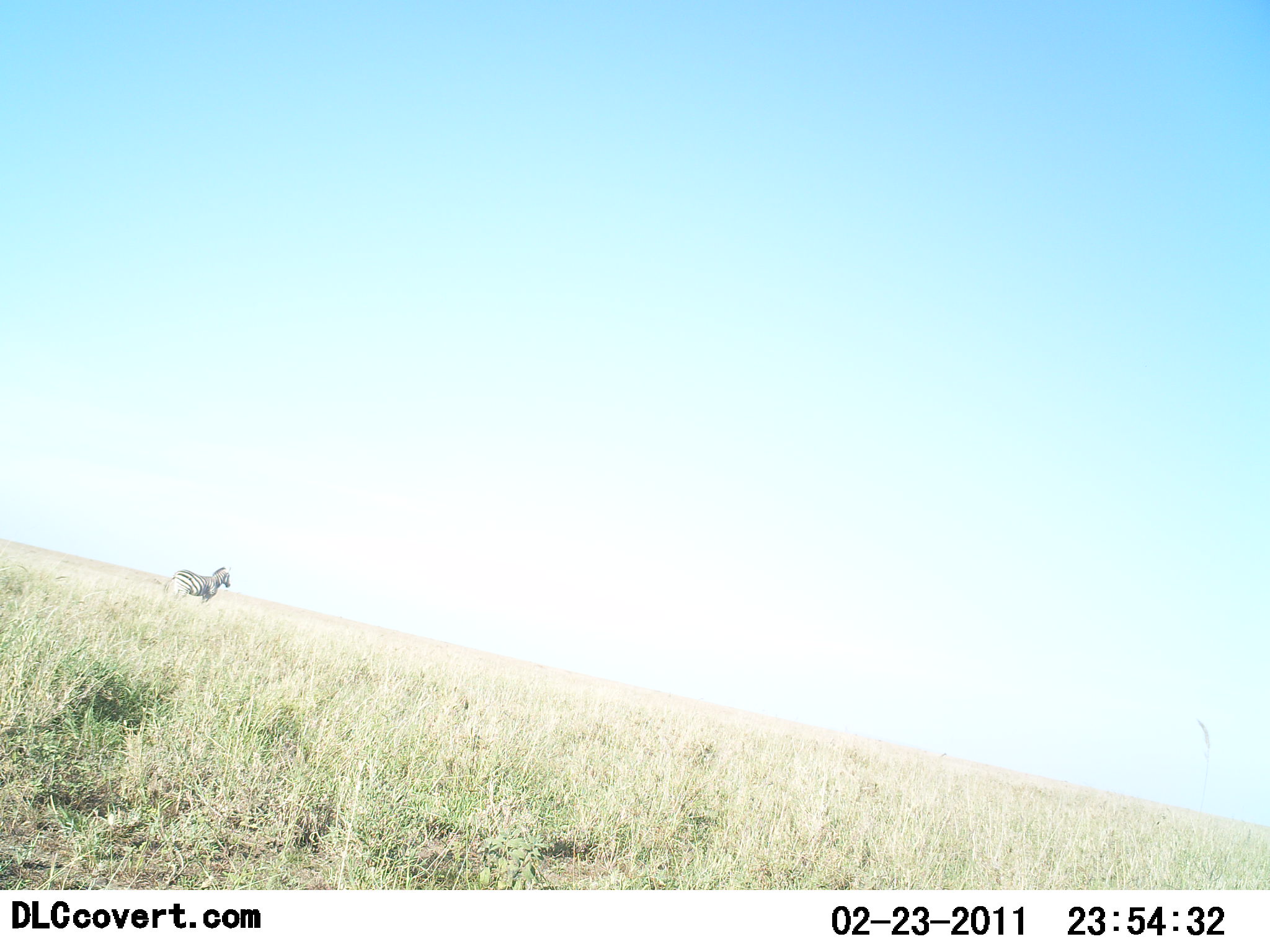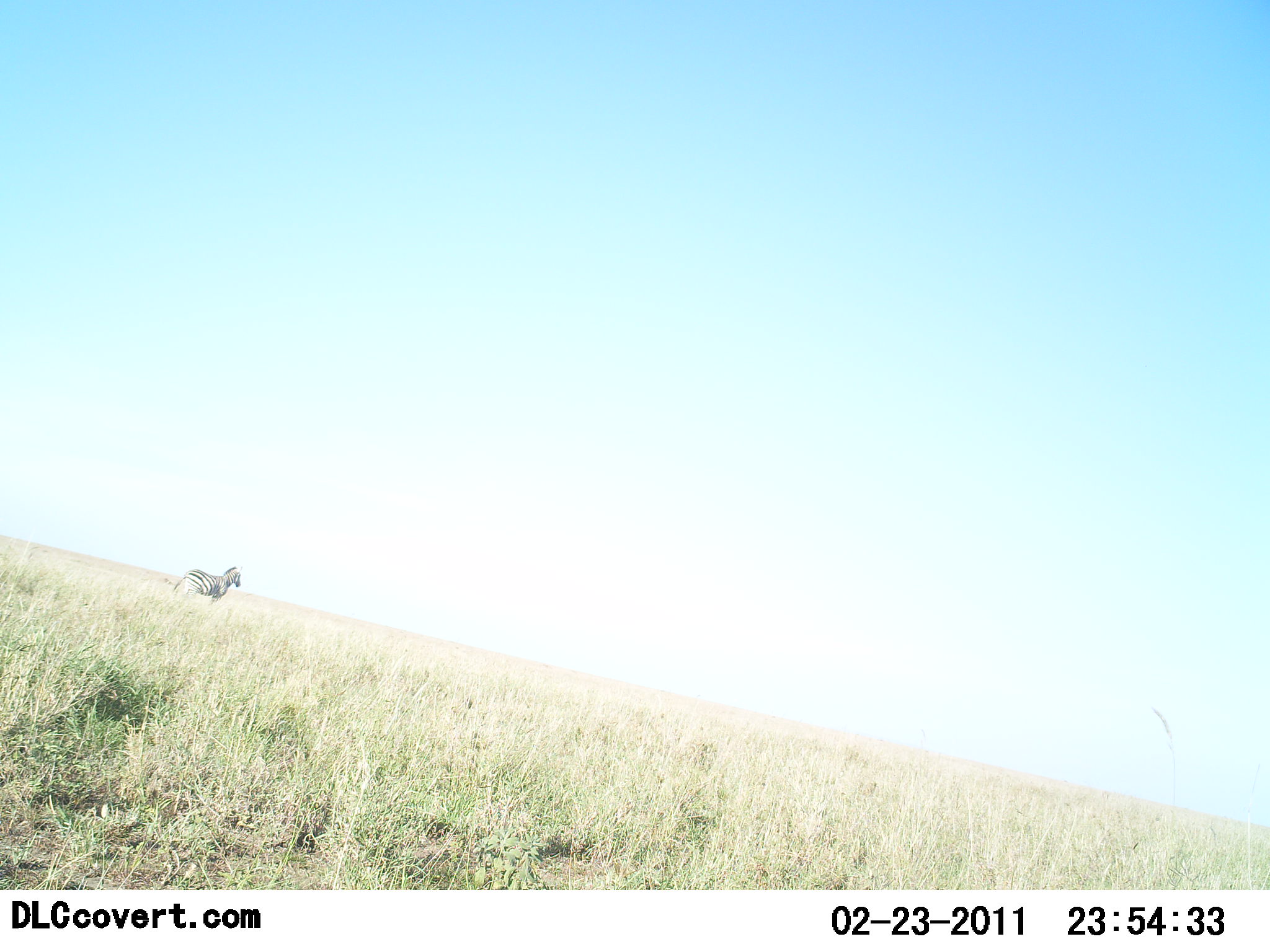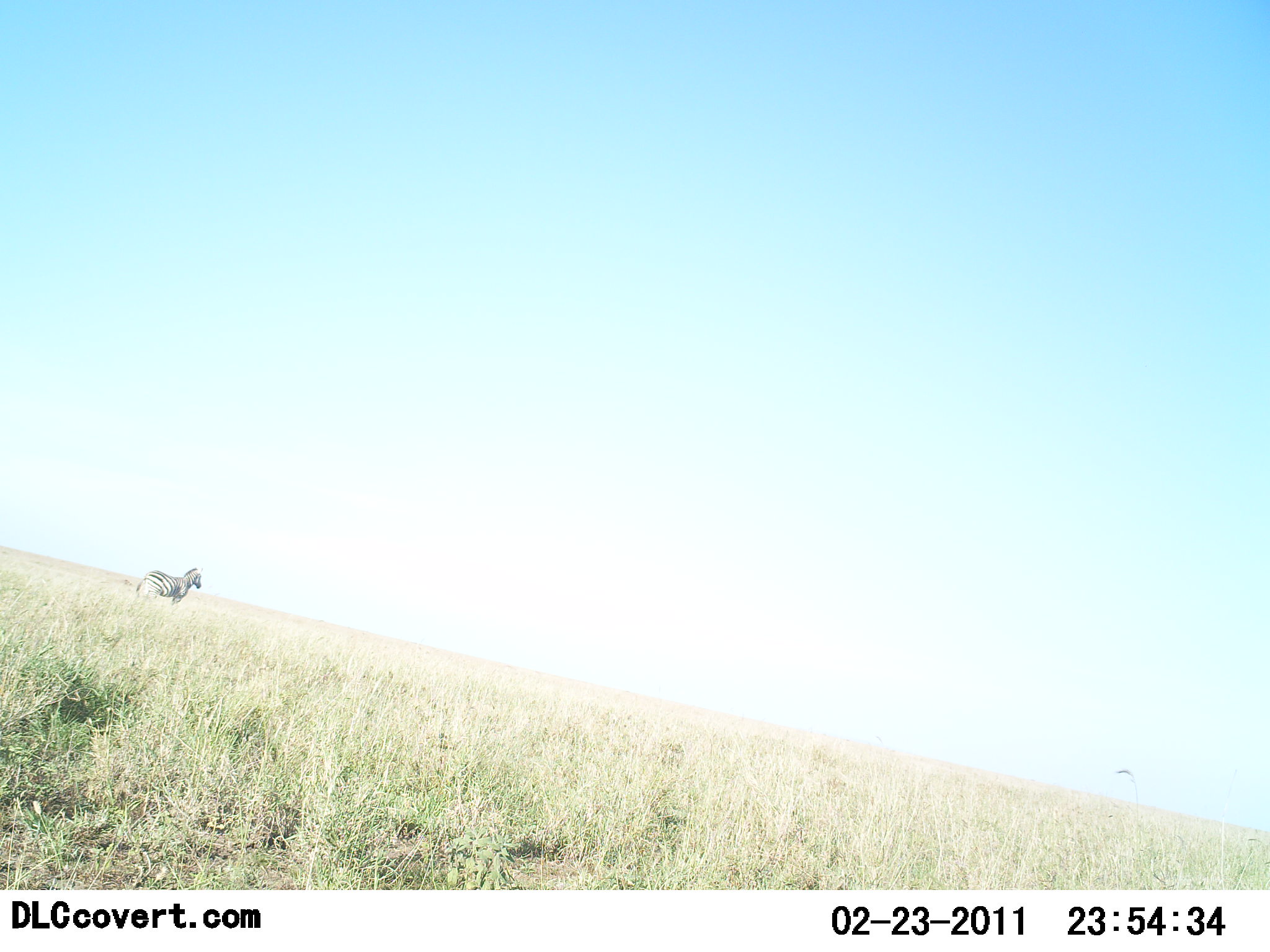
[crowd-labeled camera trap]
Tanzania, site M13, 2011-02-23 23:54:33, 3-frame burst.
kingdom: Animalia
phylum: Chordata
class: Mammalia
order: Perissodactyla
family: Equidae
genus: Equus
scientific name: Equus quagga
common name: plains zebra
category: zebra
Zebra (plains zebra) (Equus quagga), count 1. Behavior (volunteer vote fractions): standing 58%, resting 0%, moving 42%, interacting 0%. Young present (vote fraction): 0%. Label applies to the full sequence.